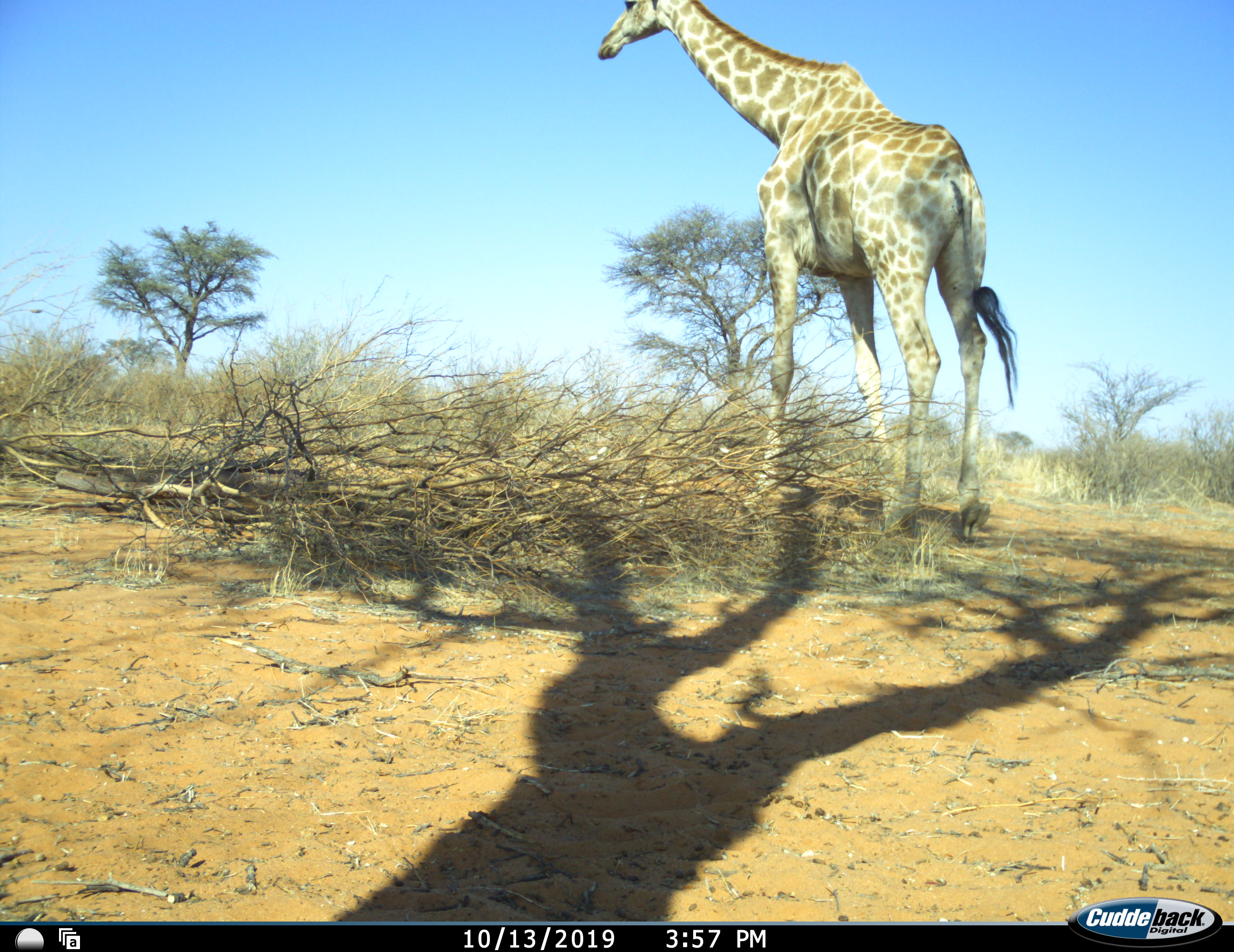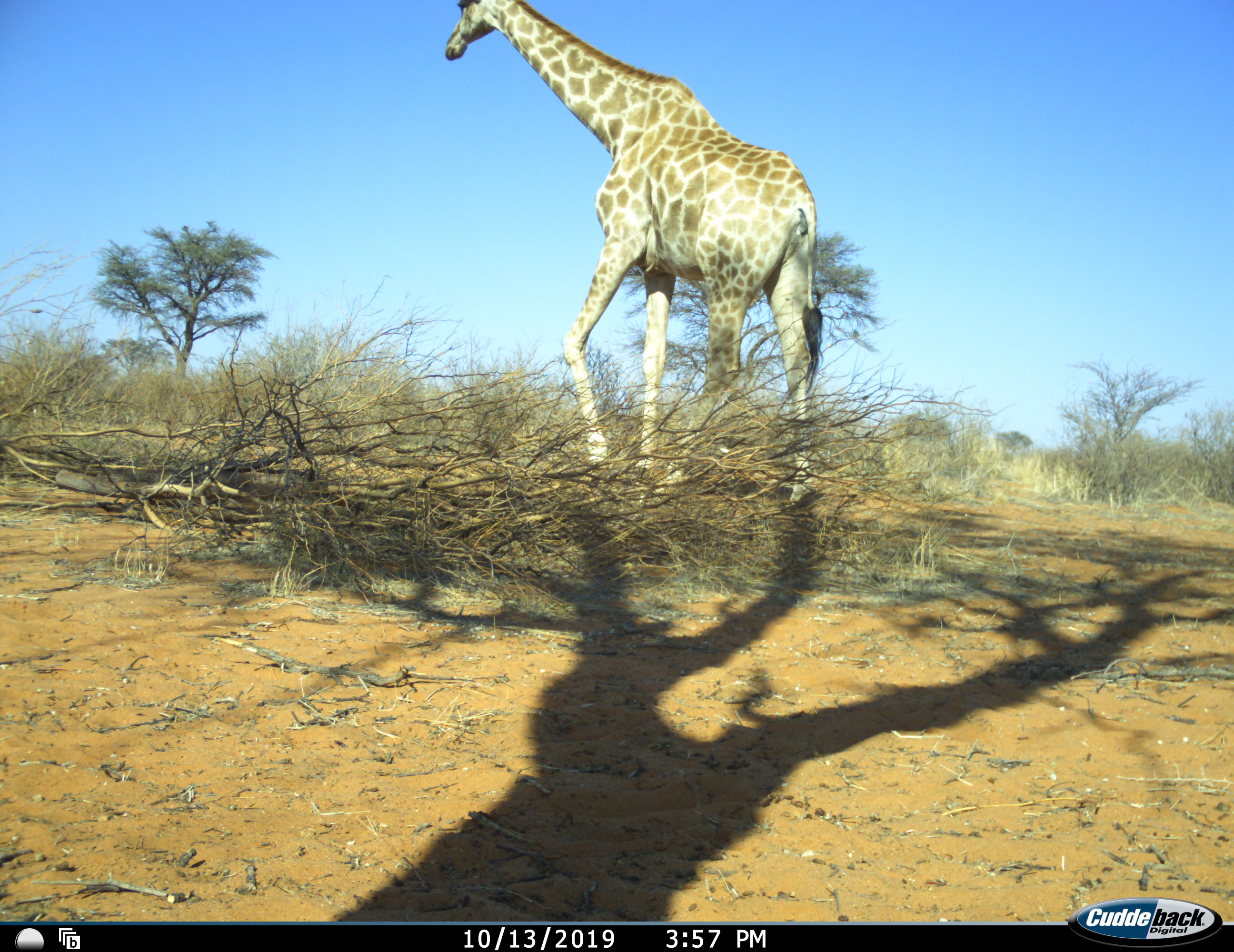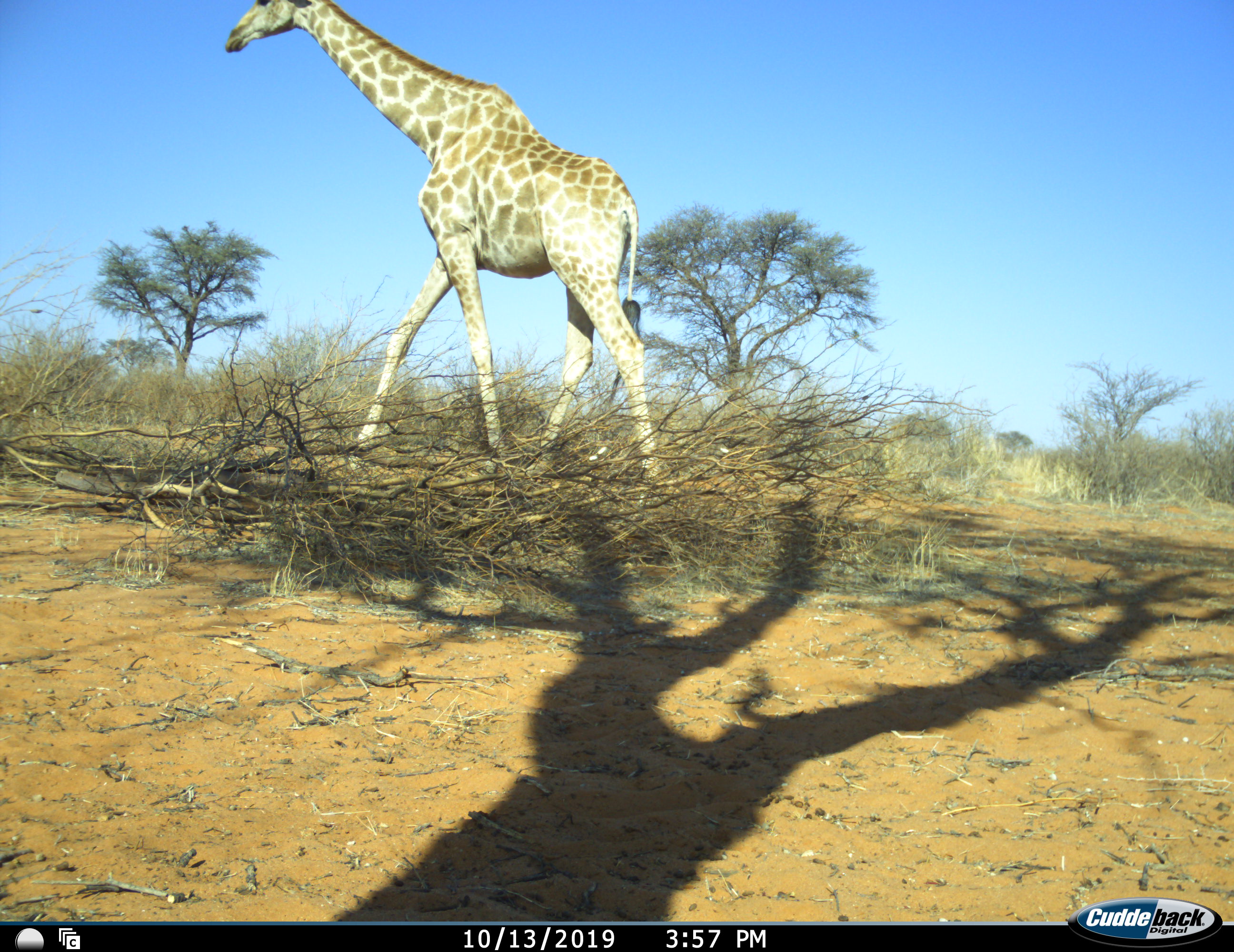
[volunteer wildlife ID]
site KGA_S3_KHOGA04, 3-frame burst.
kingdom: Animalia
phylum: Chordata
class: Mammalia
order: Artiodactyla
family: Giraffidae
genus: Giraffa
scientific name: Giraffa camelopardalis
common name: giraffe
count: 1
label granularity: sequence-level